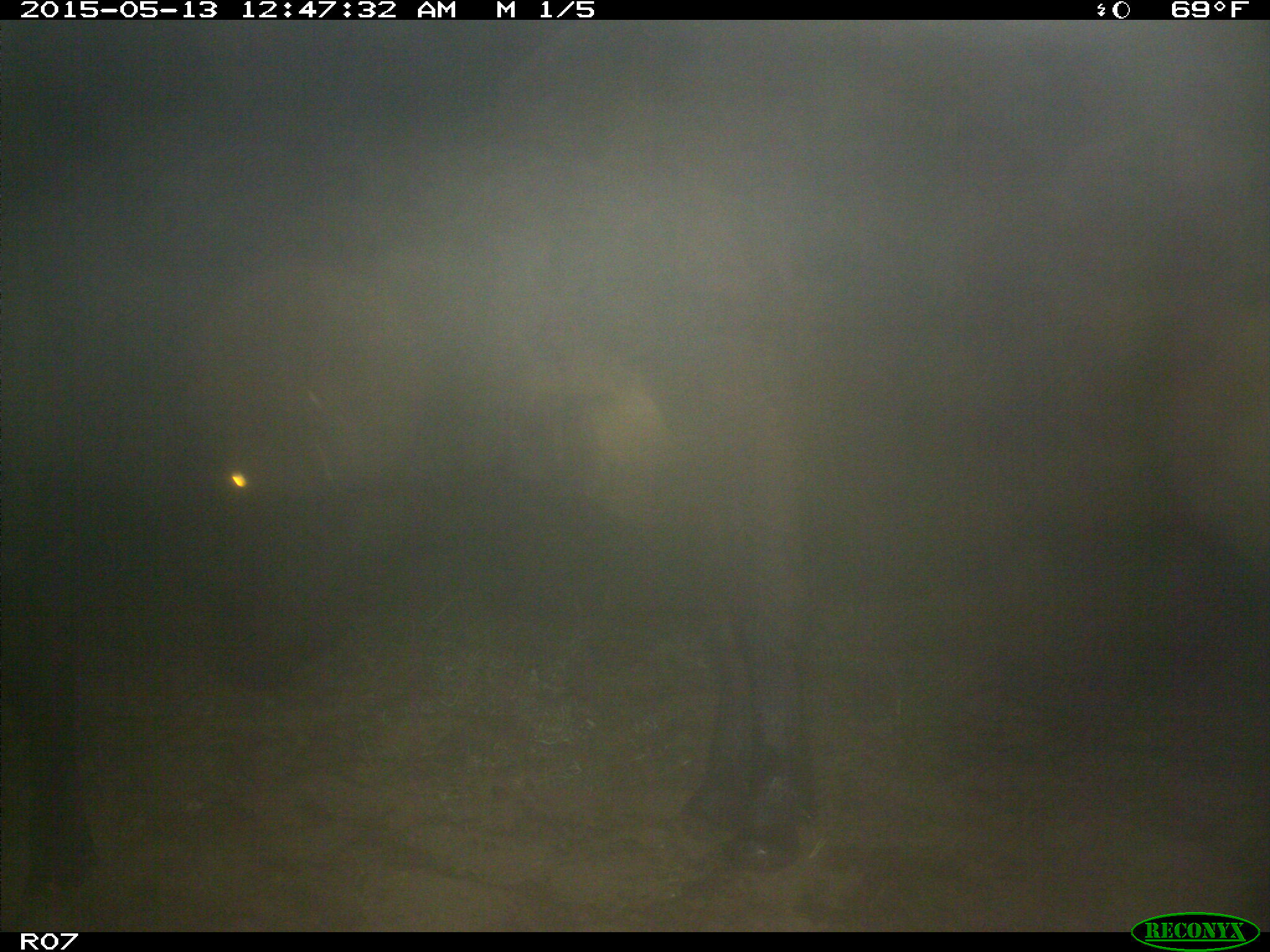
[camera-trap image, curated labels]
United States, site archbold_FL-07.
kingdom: Animalia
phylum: Chordata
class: Mammalia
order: Artiodactyla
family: Bovidae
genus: Bos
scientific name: Bos taurus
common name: domestic cow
Bos taurus (domestic cow).